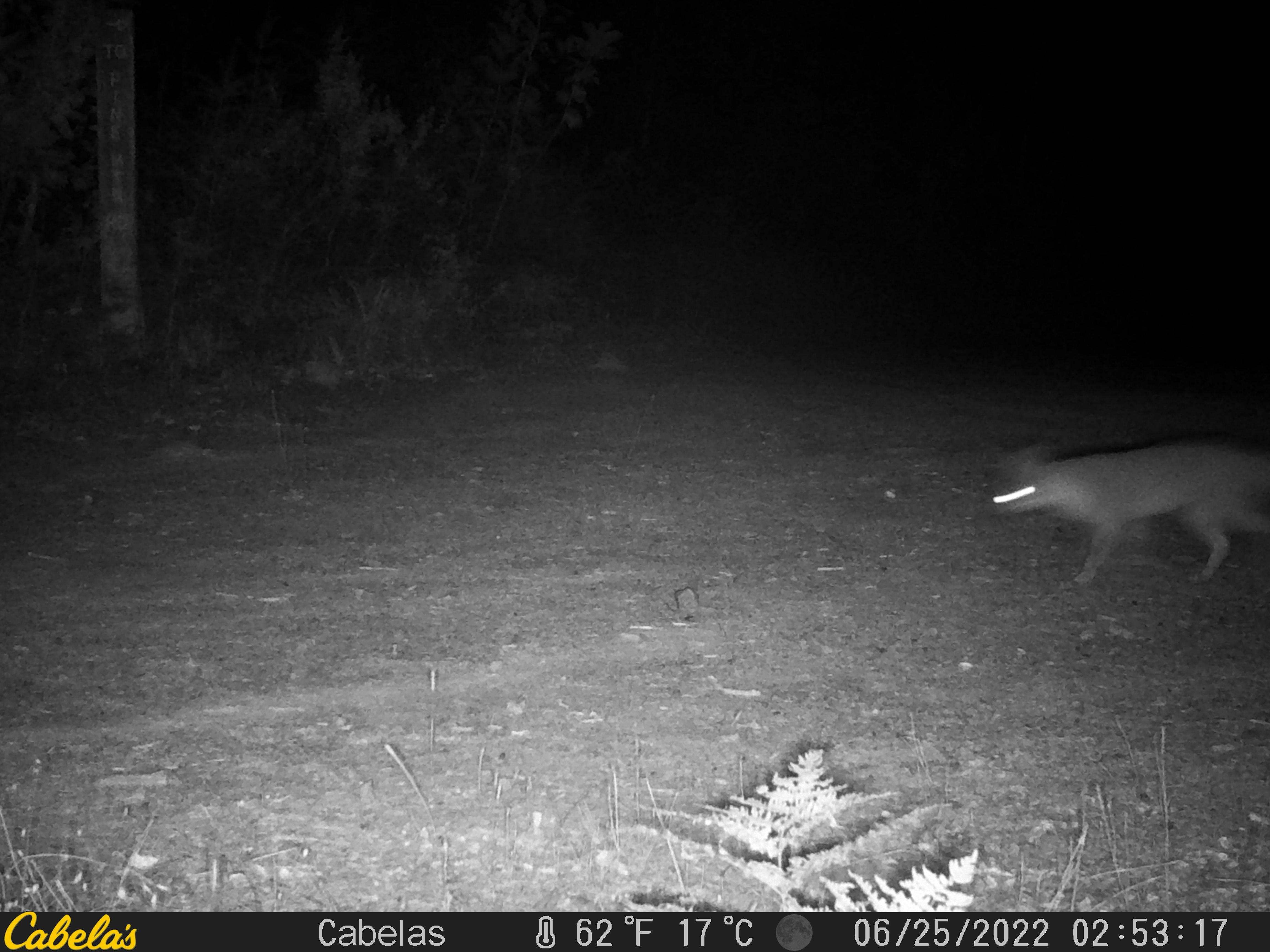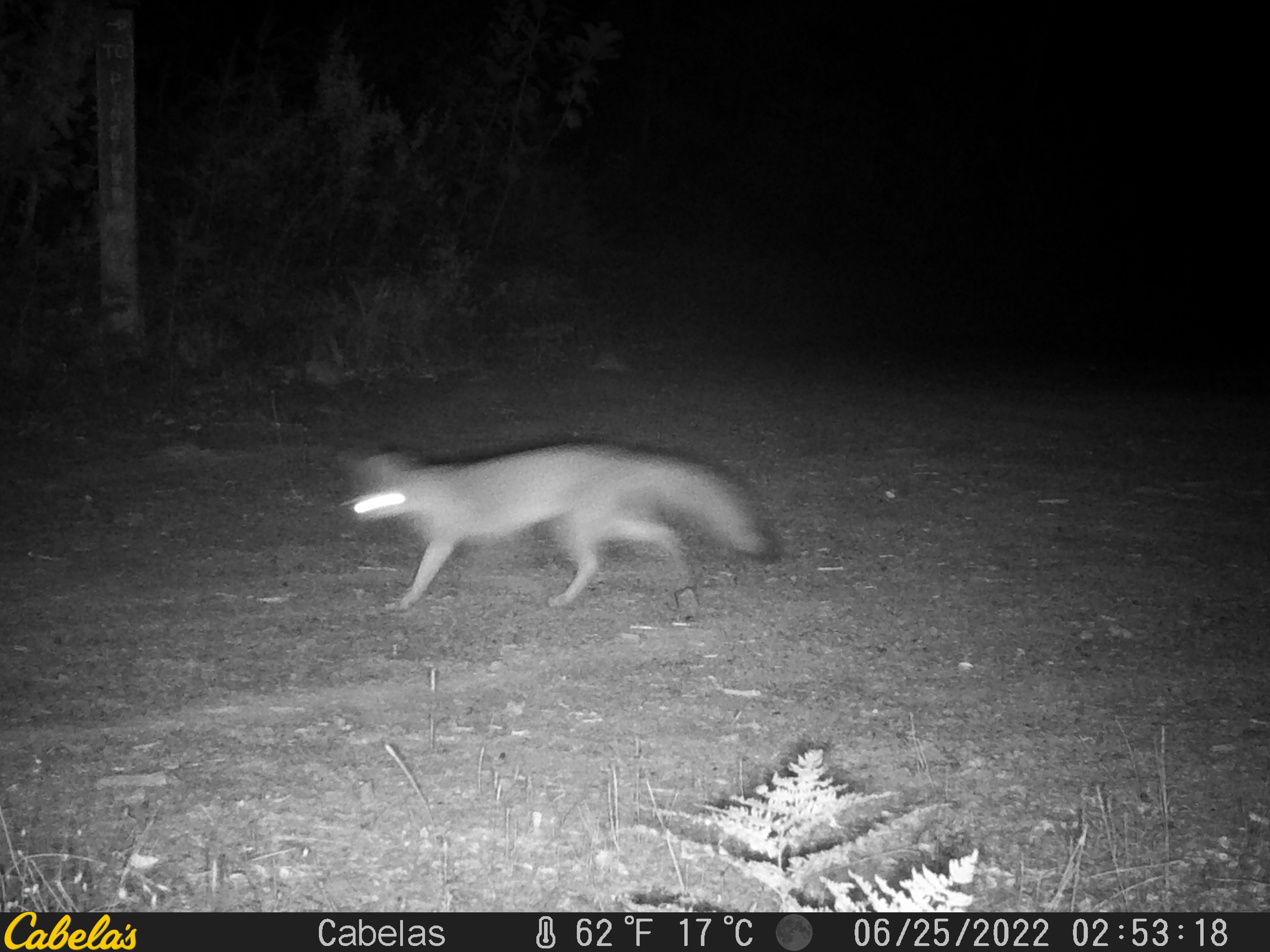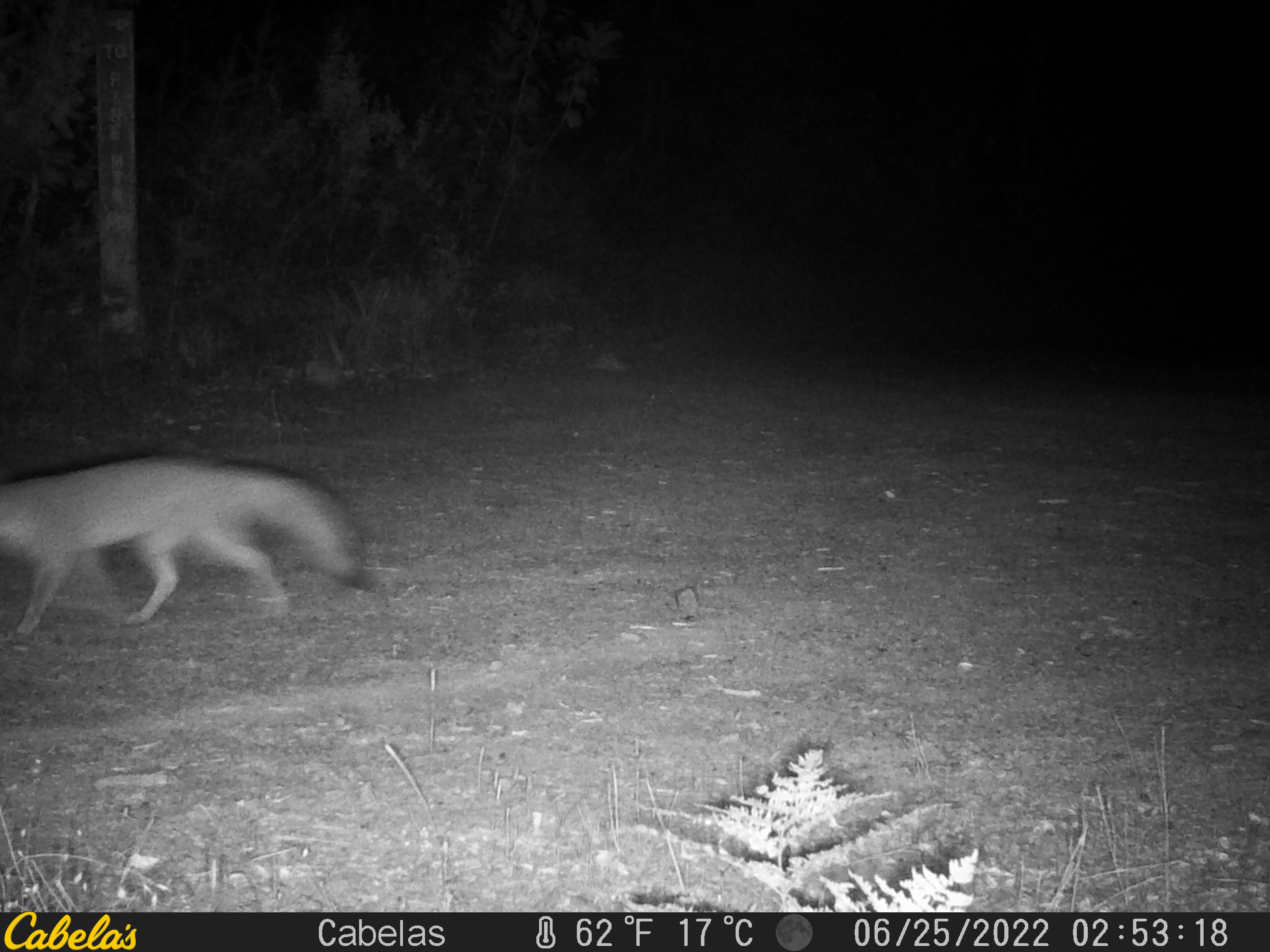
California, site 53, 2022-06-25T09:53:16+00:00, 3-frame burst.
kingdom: Animalia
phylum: Chordata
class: Mammalia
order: Carnivora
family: Canidae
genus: Urocyon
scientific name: Urocyon cinereoargenteus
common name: gray fox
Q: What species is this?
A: Gray fox (Urocyon cinereoargenteus).